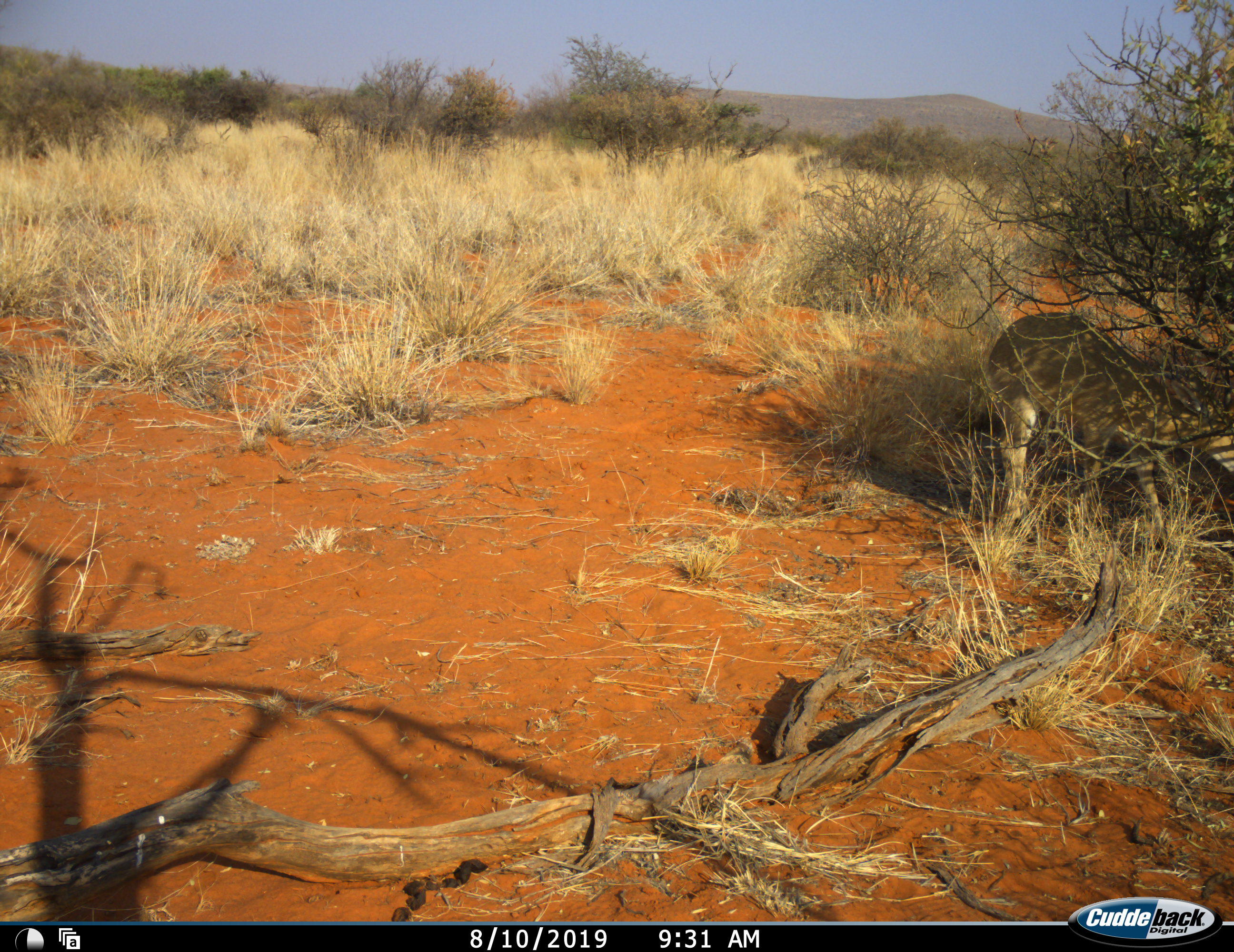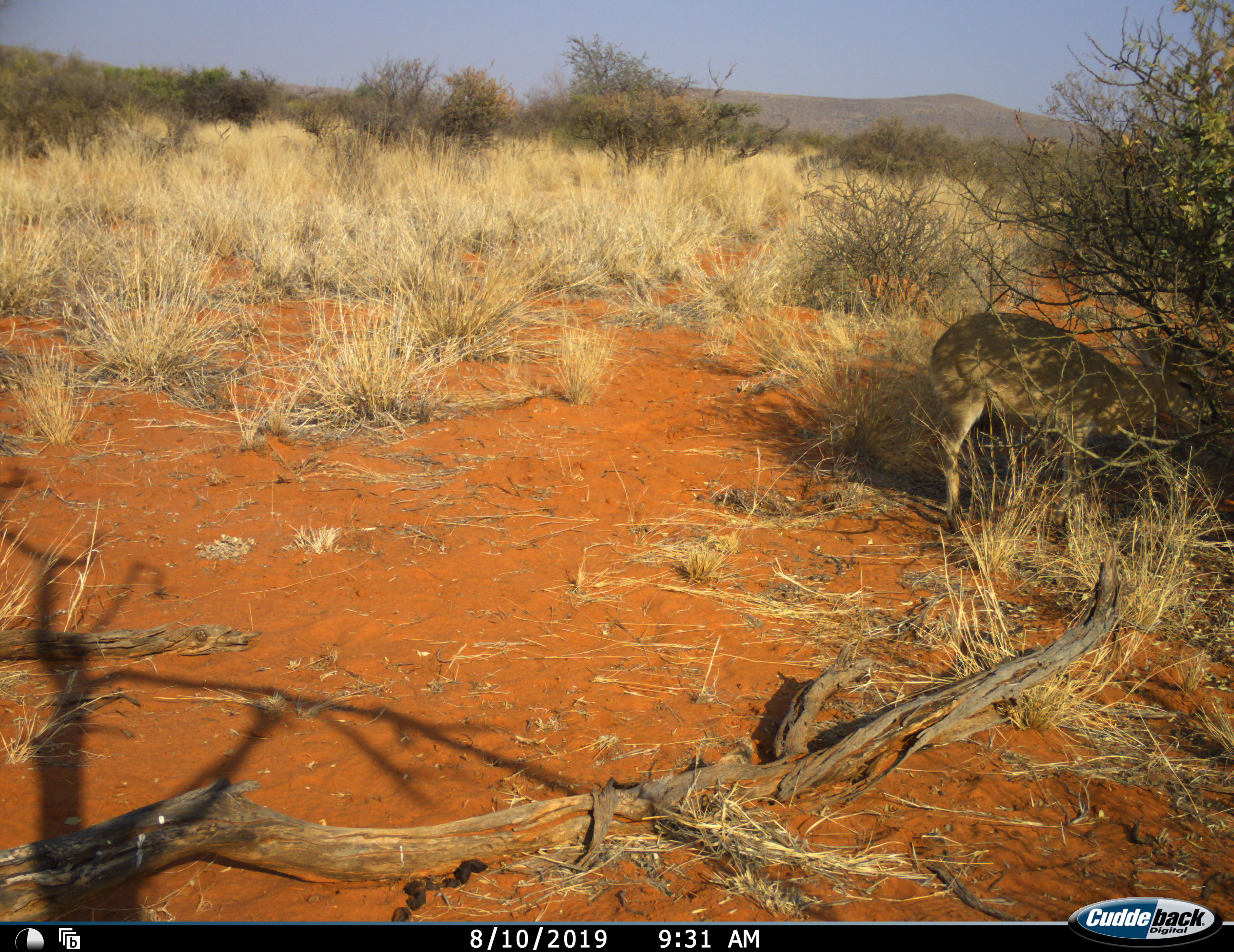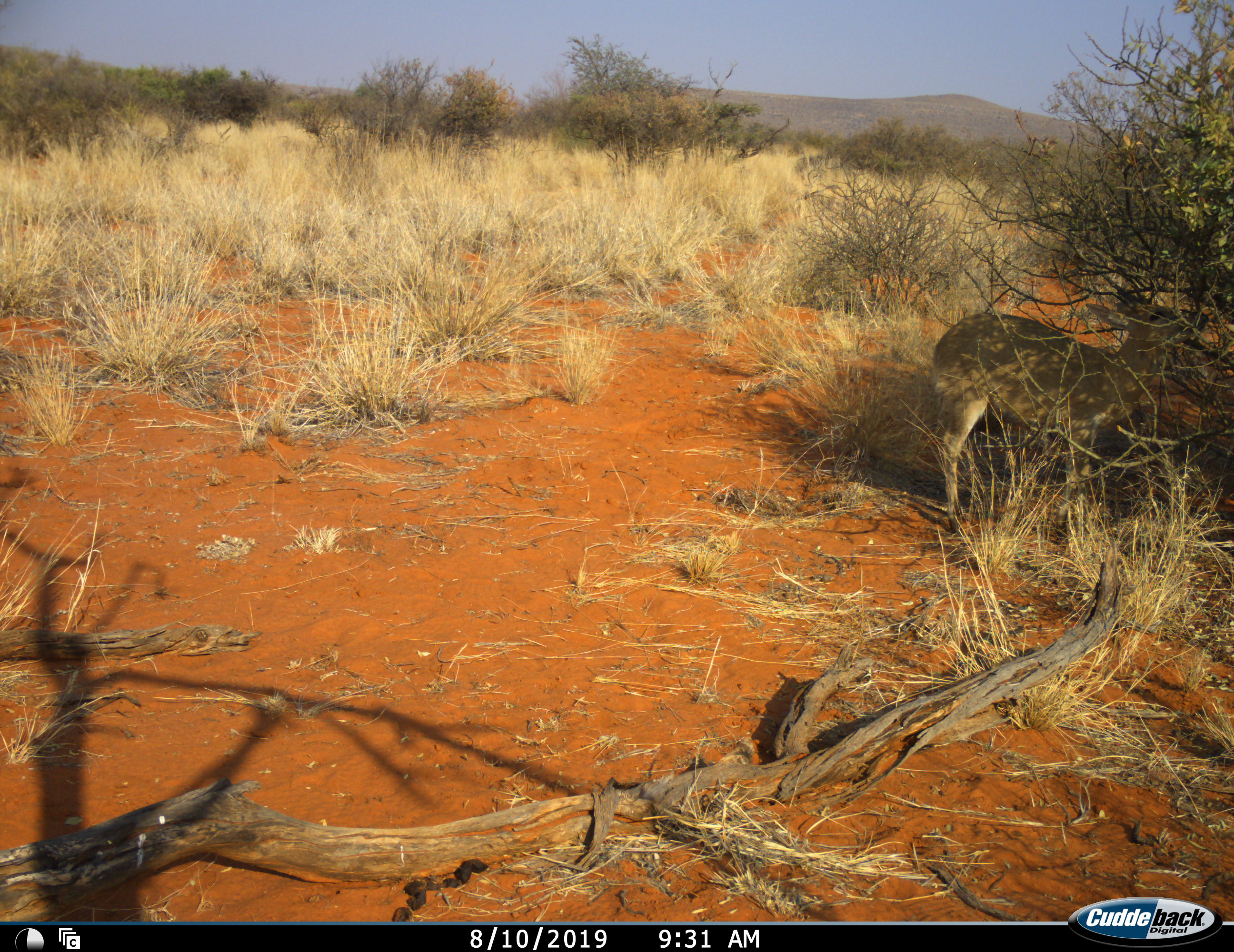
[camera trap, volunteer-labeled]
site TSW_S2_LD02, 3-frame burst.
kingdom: Animalia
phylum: Chordata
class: Mammalia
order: Artiodactyla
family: Bovidae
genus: Sylvicapra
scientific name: Sylvicapra grimmia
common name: common duiker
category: duikercommongrey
Duikercommongrey (common duiker) (Sylvicapra grimmia), count 1. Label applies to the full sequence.